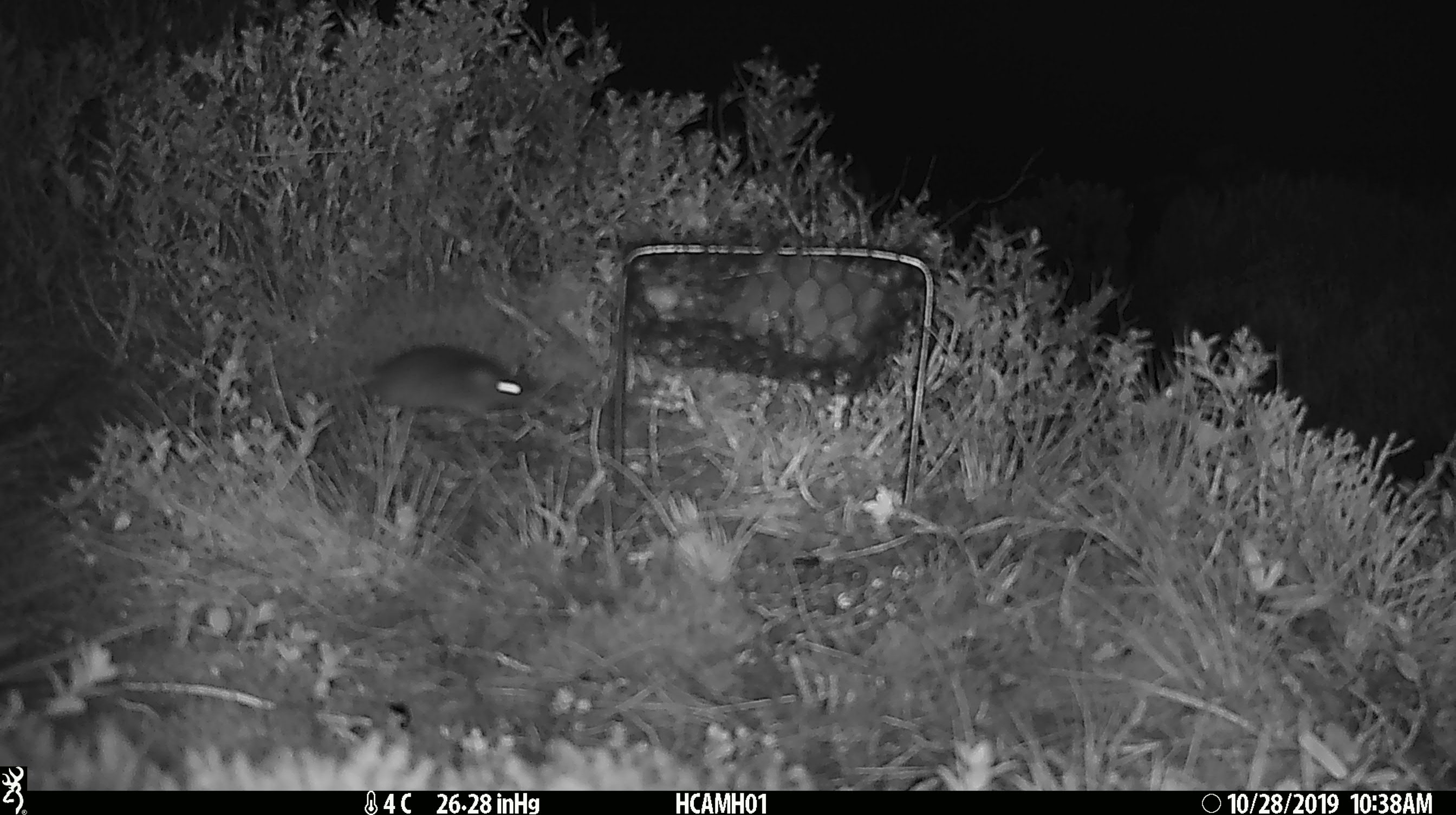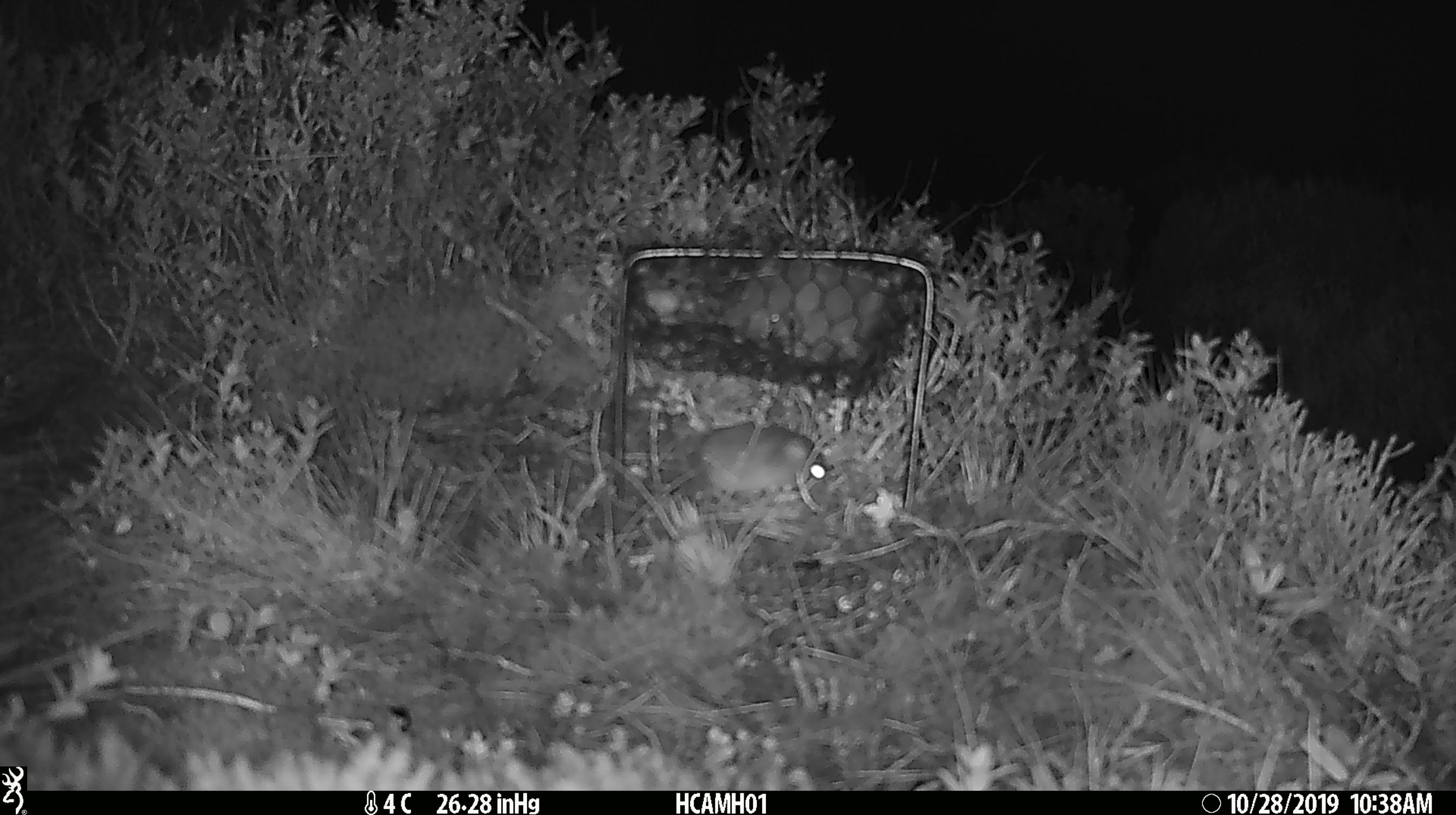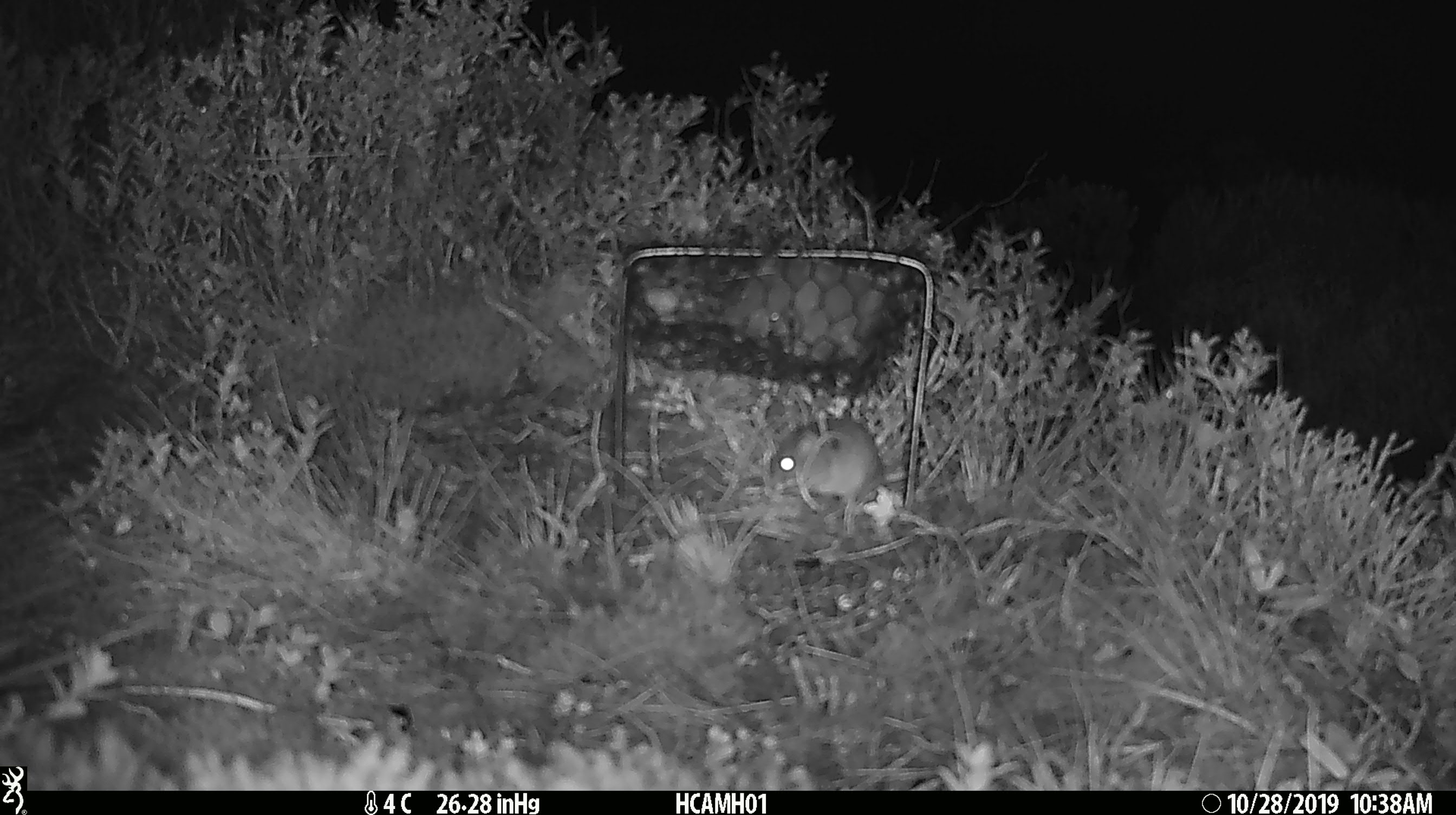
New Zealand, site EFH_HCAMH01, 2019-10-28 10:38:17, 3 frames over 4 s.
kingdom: Animalia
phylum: Chordata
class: Mammalia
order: Rodentia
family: Muridae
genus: Mus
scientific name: Mus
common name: mouse